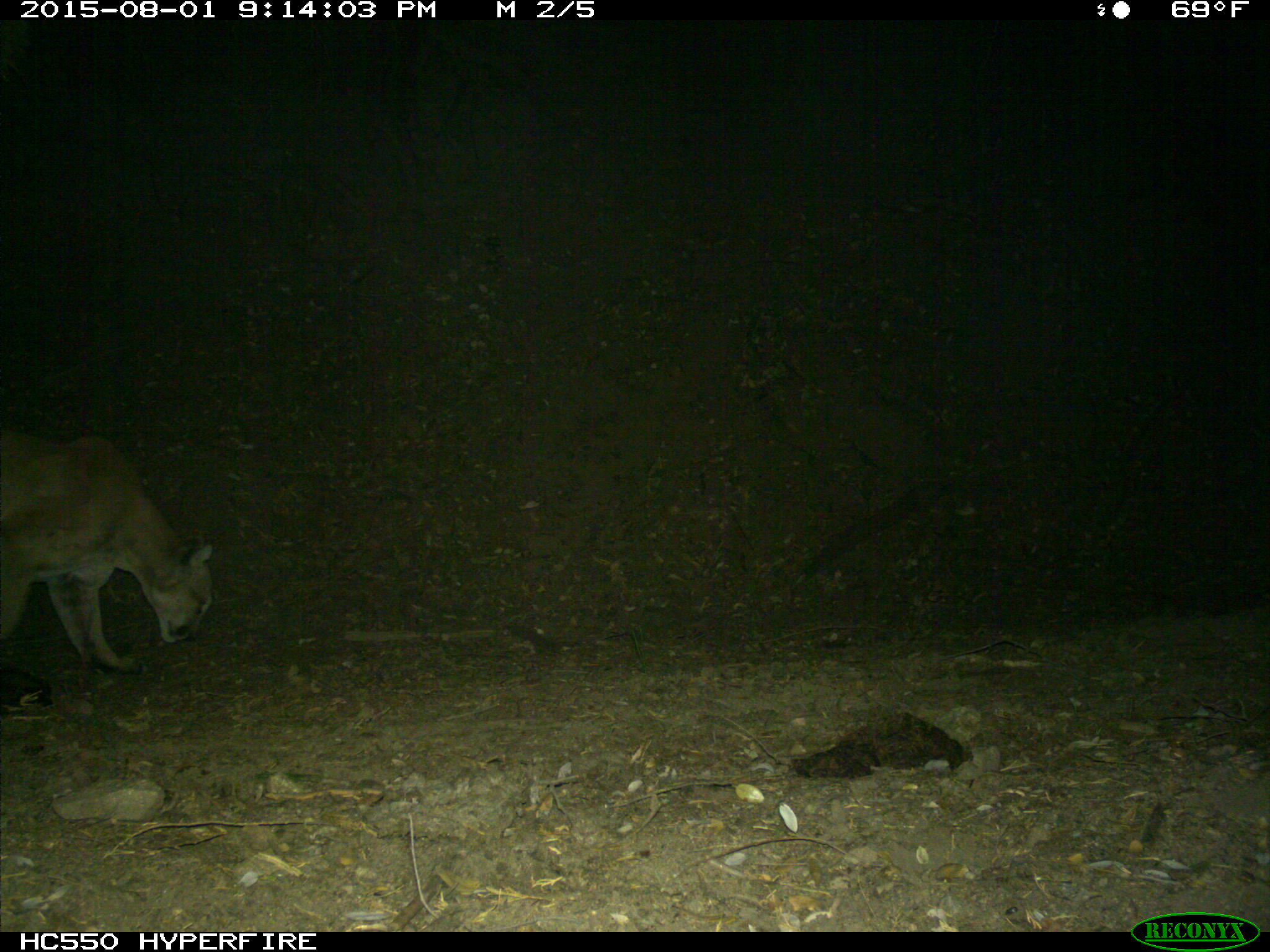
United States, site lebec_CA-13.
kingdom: Animalia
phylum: Chordata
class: Mammalia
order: Carnivora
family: Felidae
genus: Puma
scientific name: Puma concolor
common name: mountain lion